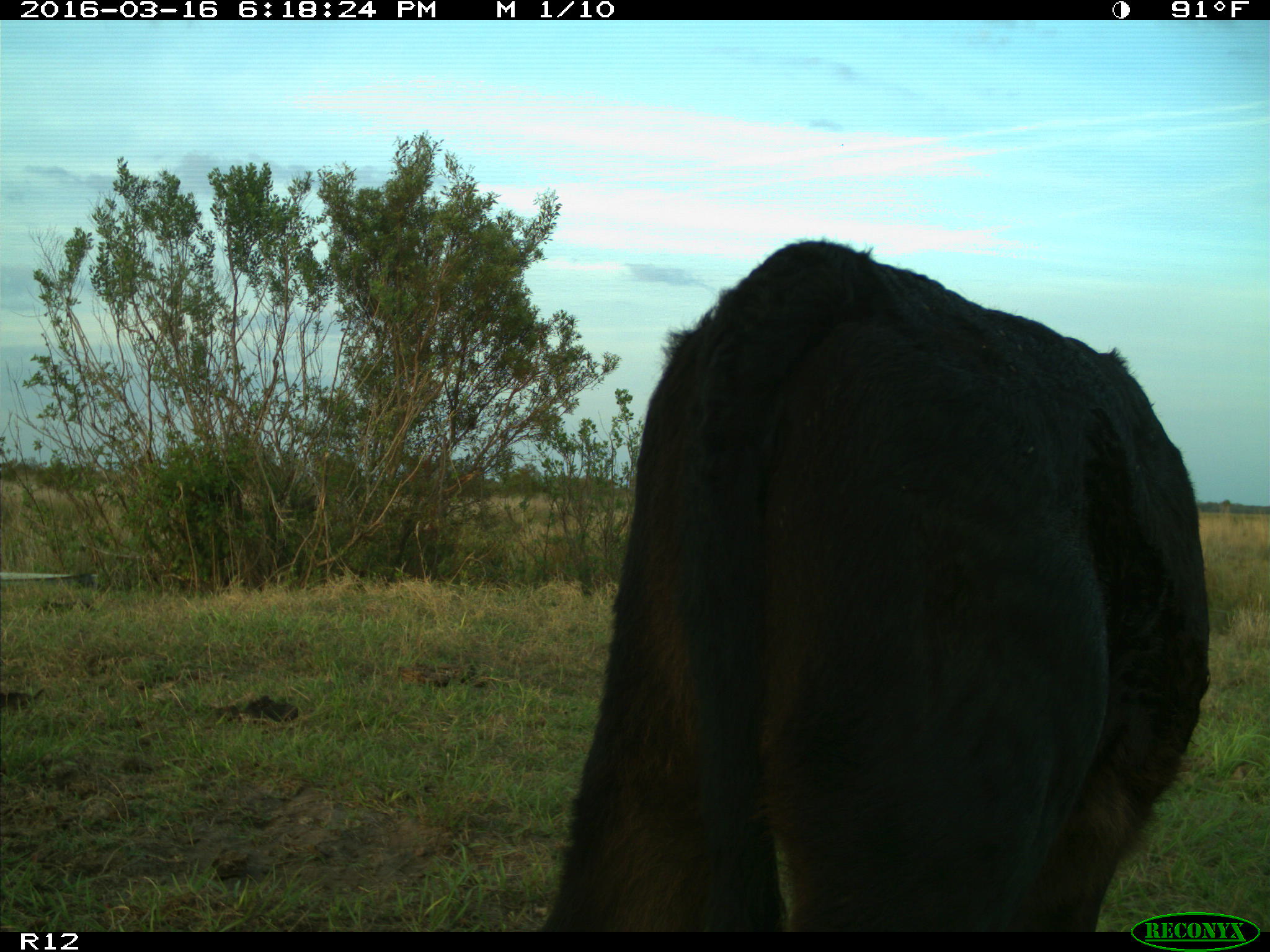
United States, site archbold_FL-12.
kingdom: Animalia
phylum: Chordata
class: Mammalia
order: Artiodactyla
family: Bovidae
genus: Bos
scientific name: Bos taurus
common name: domestic cow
Bos taurus (domestic cow).